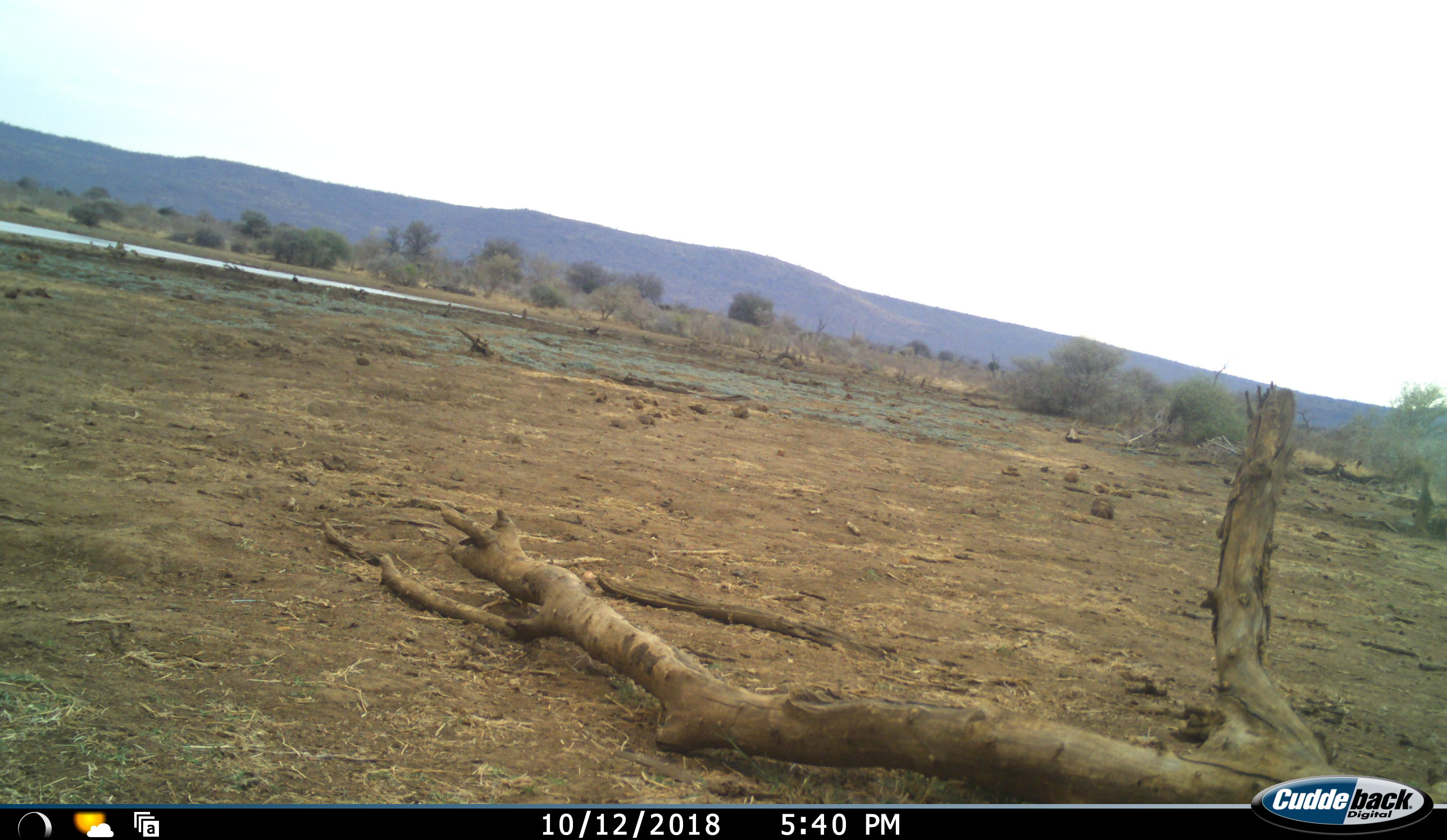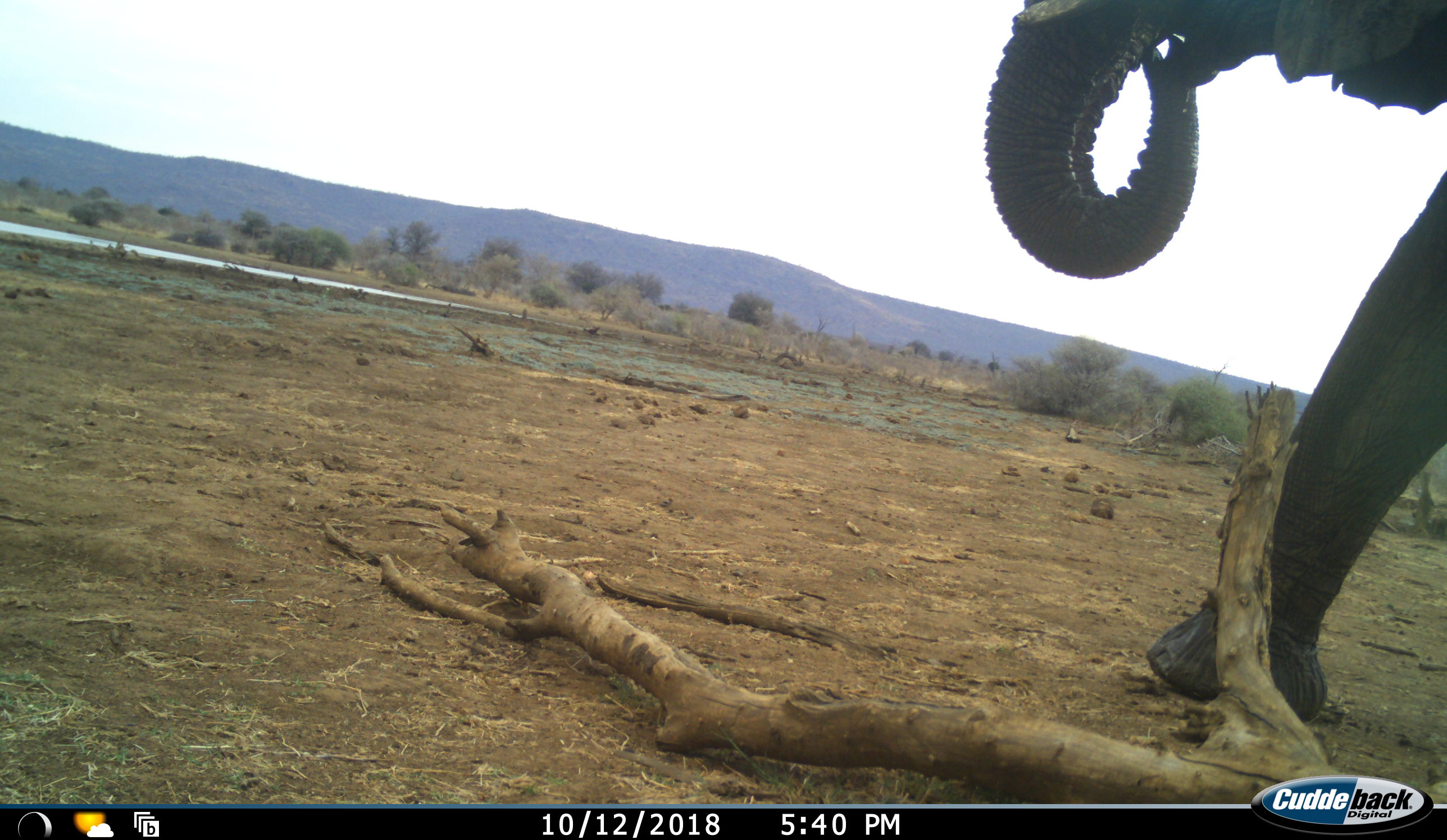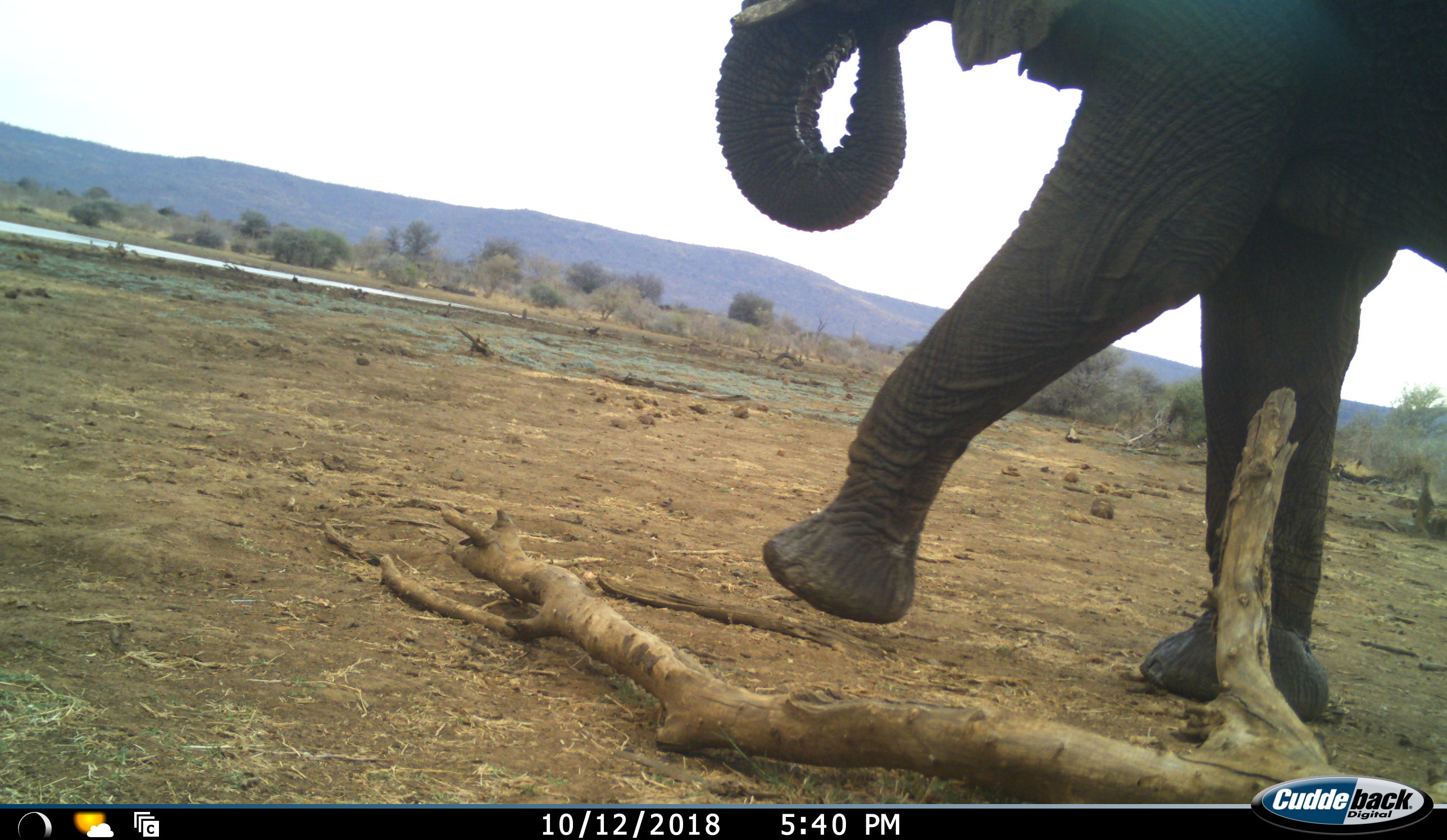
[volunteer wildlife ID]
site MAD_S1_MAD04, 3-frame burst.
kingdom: Animalia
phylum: Chordata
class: Mammalia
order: Proboscidea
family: Elephantidae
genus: Loxodonta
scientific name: Loxodonta africana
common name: african bush elephant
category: elephant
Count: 1.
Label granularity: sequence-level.